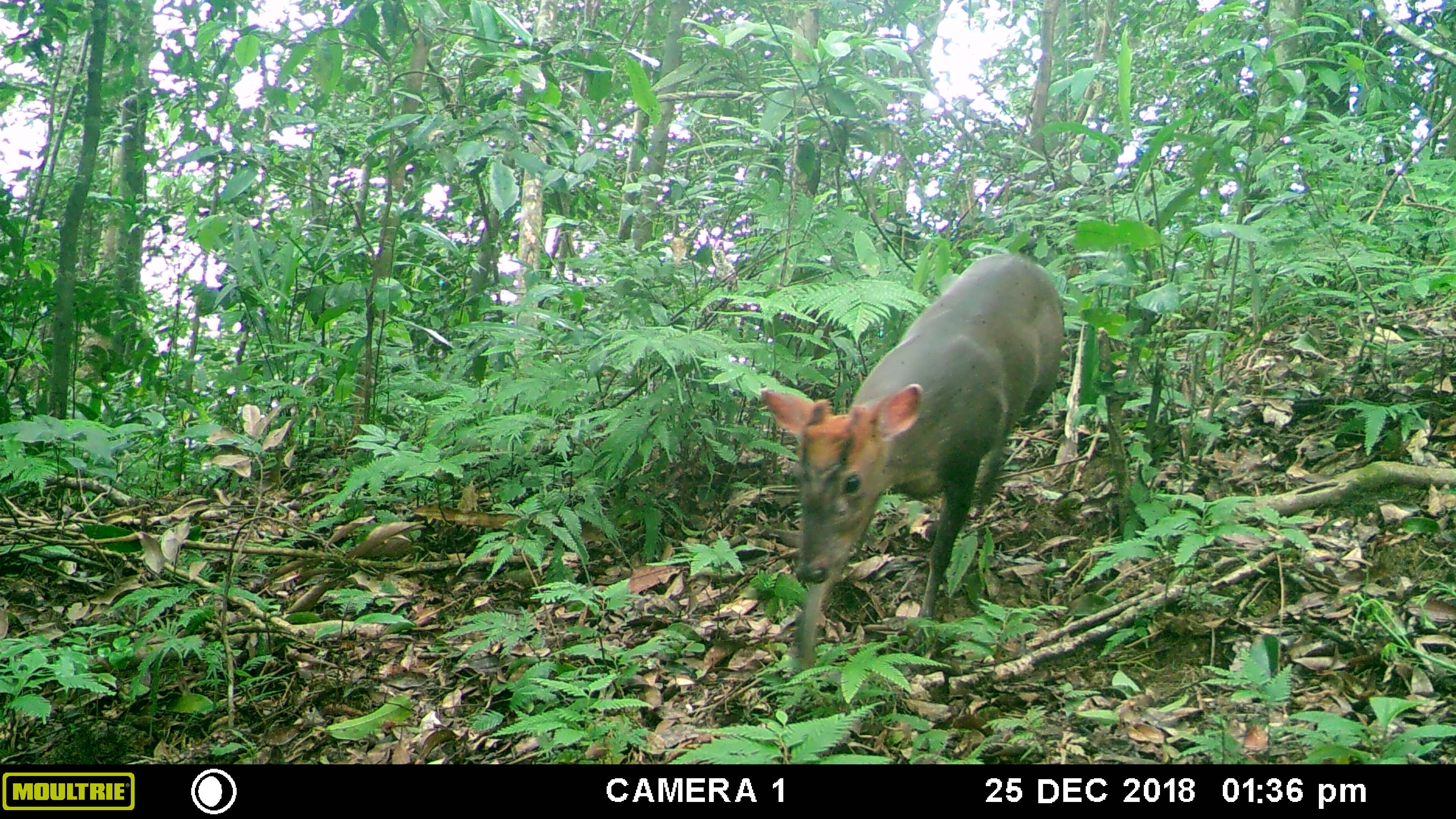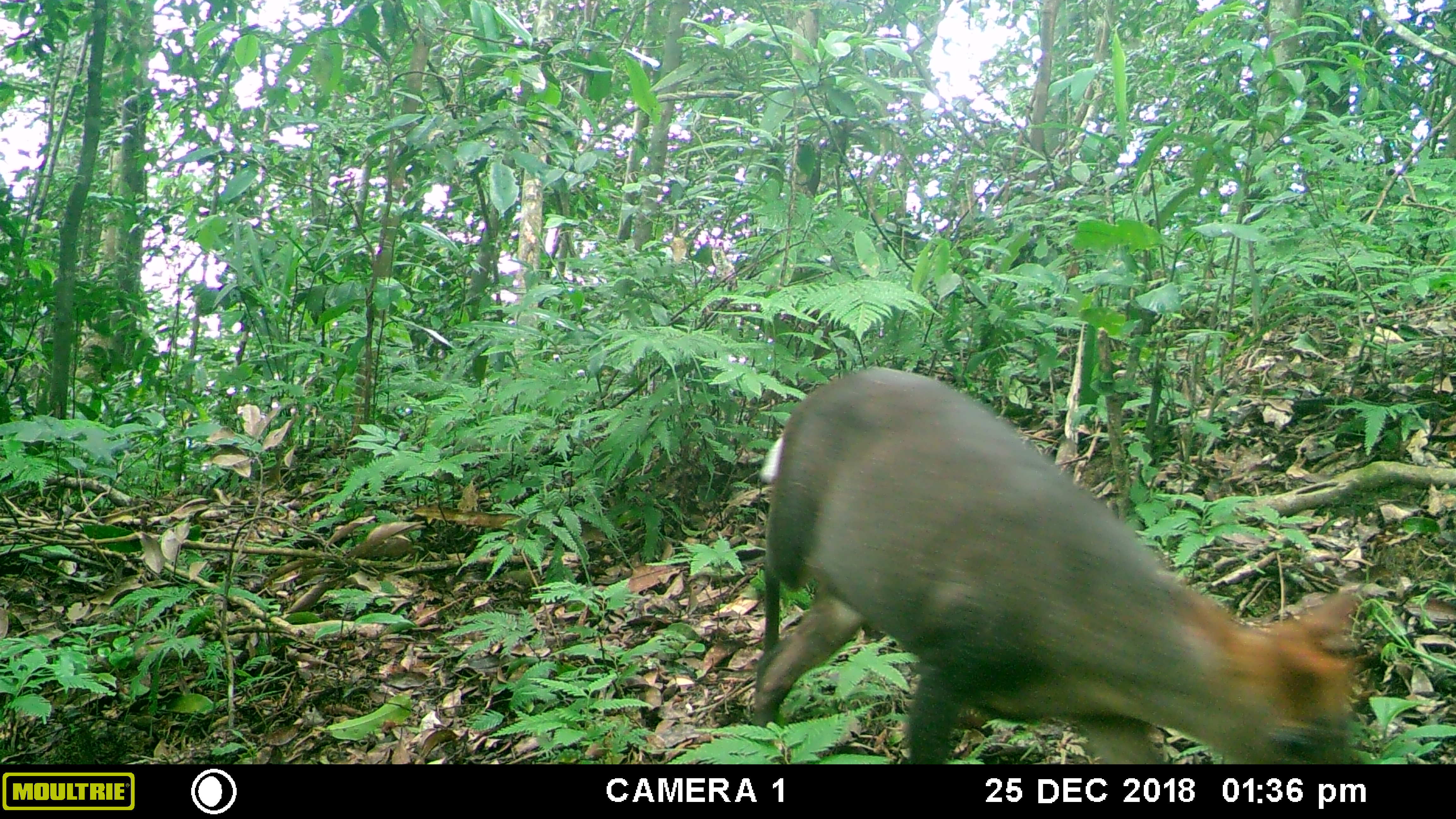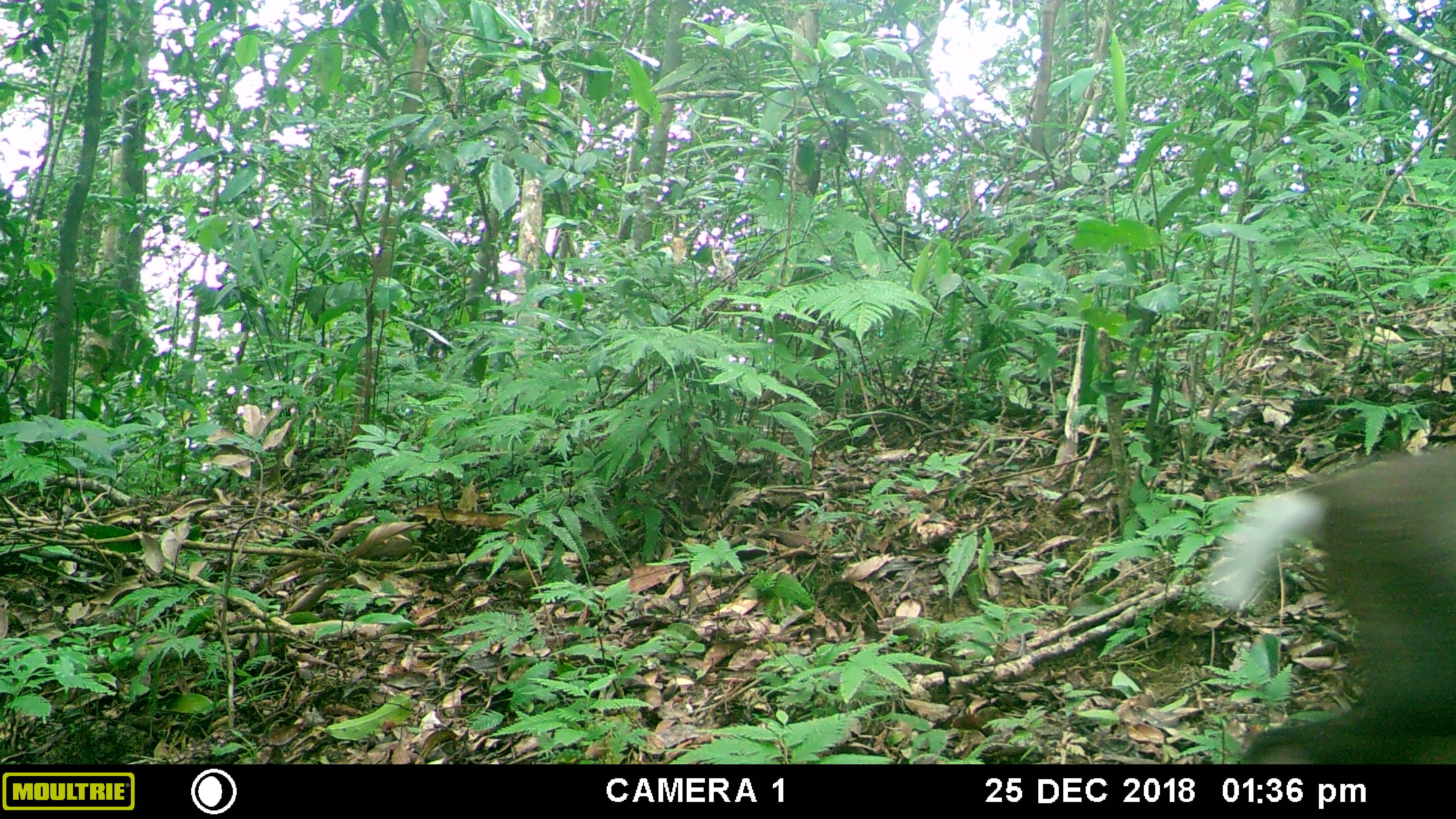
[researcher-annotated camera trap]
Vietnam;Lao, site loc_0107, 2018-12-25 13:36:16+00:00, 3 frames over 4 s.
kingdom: Animalia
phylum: Chordata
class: Mammalia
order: Artiodactyla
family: Cervidae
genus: Muntiacus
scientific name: Muntiacus rooseveltorum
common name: roosevelt's muntjac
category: roosevelts muntjac group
Roosevelts muntjac group (roosevelt's muntjac) (Muntiacus rooseveltorum). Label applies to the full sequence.